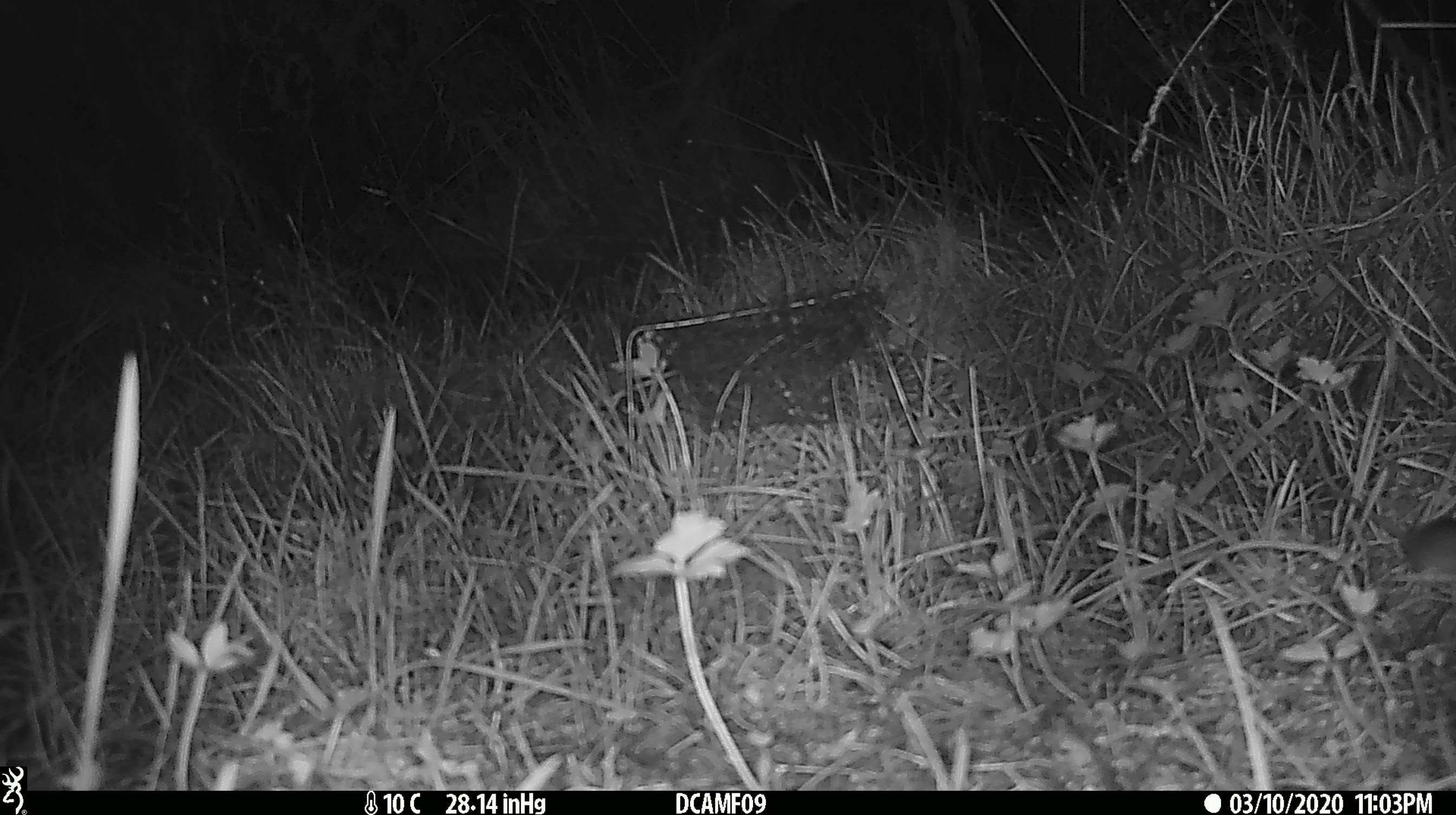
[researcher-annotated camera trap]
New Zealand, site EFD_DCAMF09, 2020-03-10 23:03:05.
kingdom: Animalia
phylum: Chordata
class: Mammalia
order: Rodentia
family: Muridae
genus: Mus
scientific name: Mus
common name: mouse